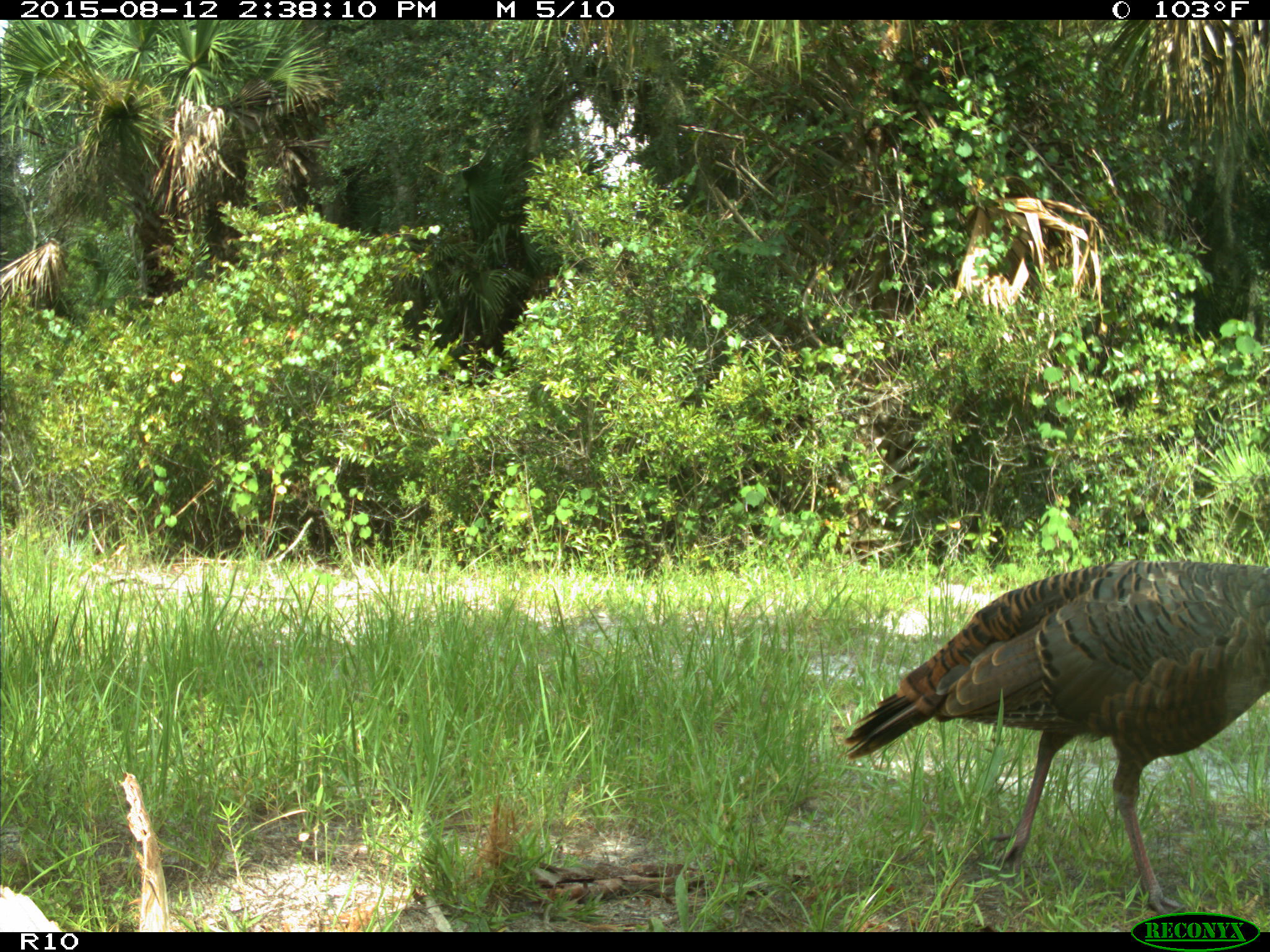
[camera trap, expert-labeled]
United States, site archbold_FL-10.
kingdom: Animalia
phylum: Chordata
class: Aves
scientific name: Aves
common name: birds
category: unidentified bird